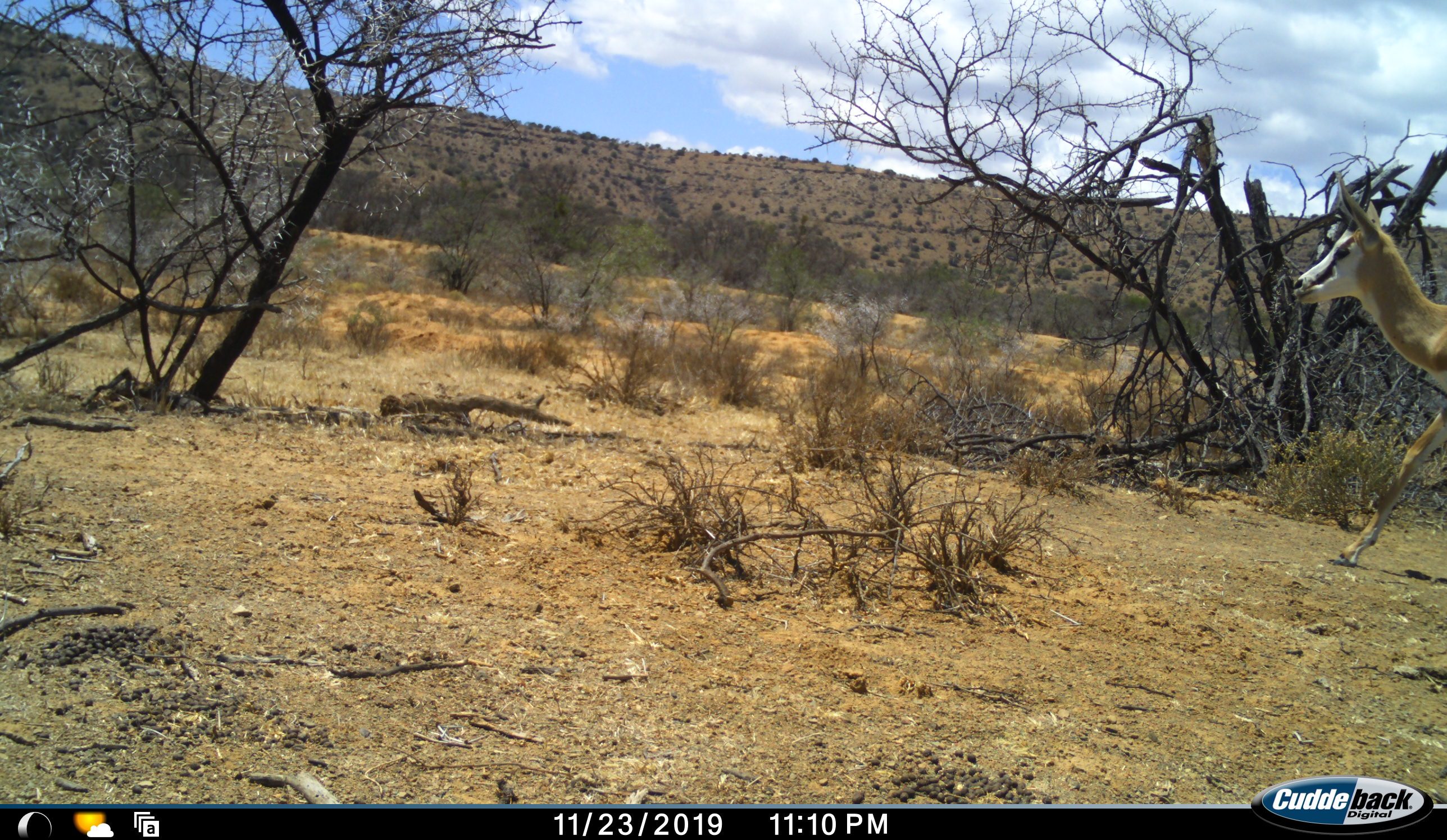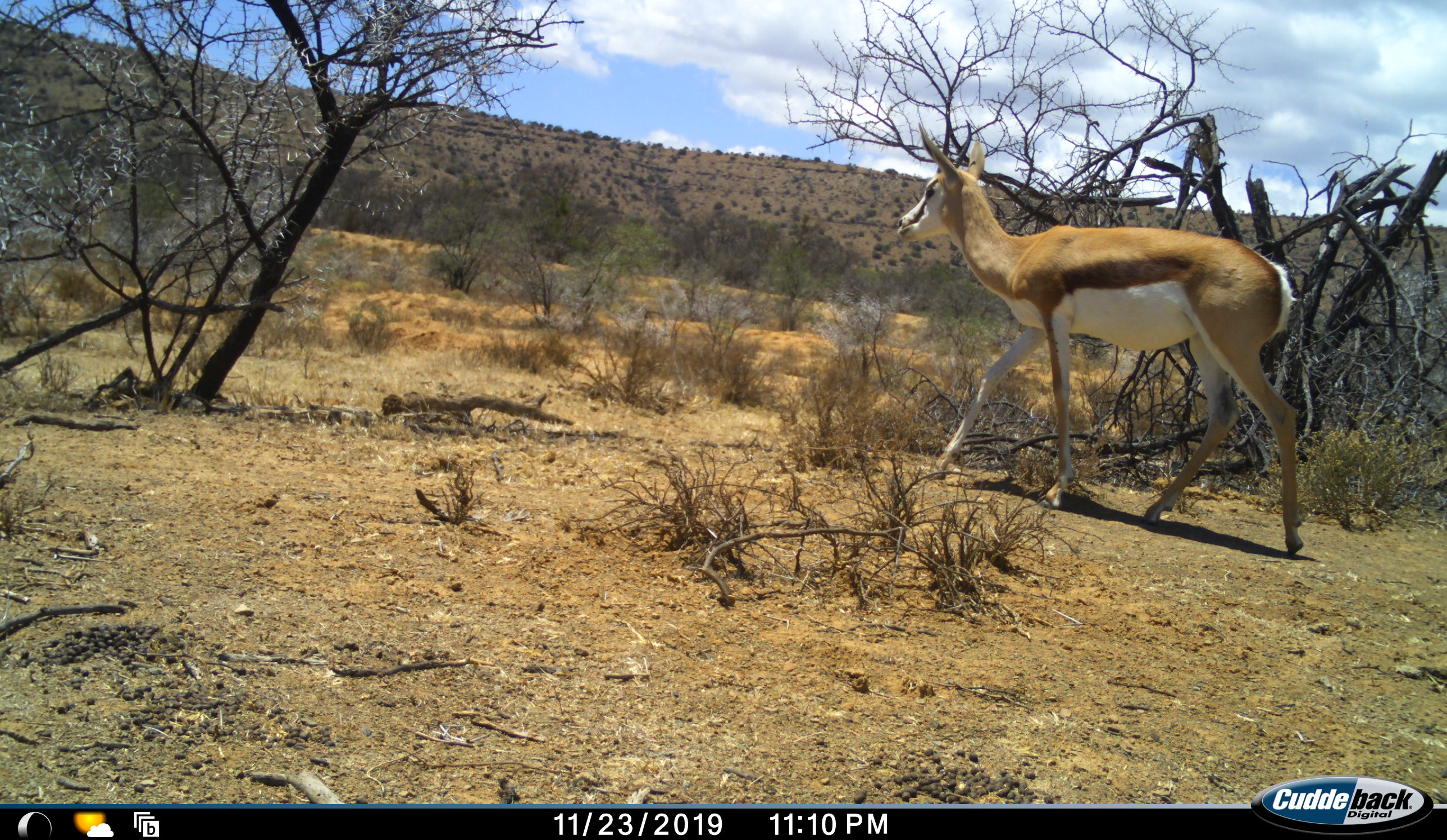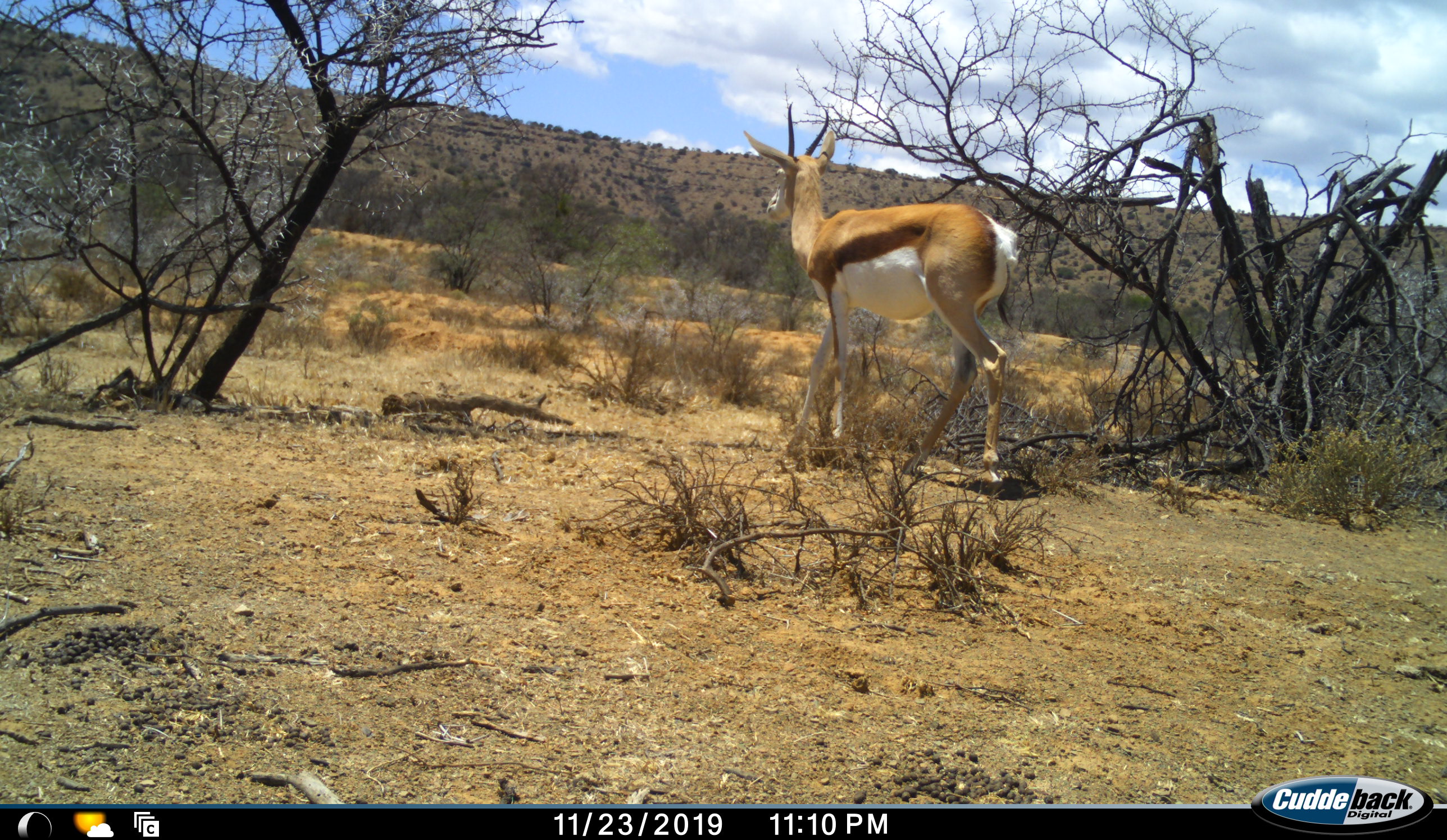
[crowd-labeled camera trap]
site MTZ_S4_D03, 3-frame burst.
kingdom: Animalia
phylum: Chordata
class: Mammalia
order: Artiodactyla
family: Bovidae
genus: Antidorcas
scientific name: Antidorcas marsupialis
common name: springbok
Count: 1.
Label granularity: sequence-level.